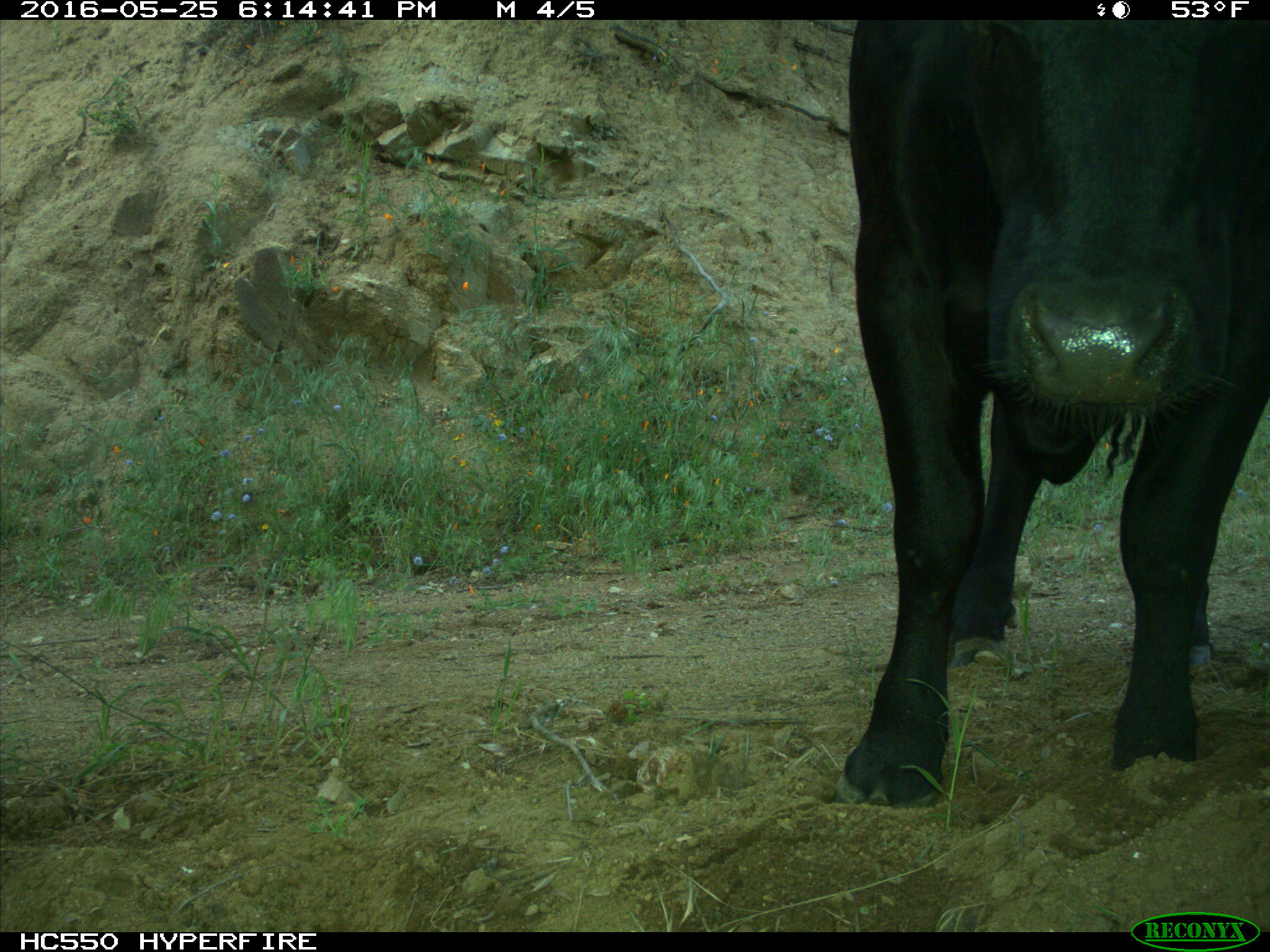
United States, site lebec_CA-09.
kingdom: Animalia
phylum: Chordata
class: Mammalia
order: Artiodactyla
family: Bovidae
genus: Bos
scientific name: Bos taurus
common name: domestic cow